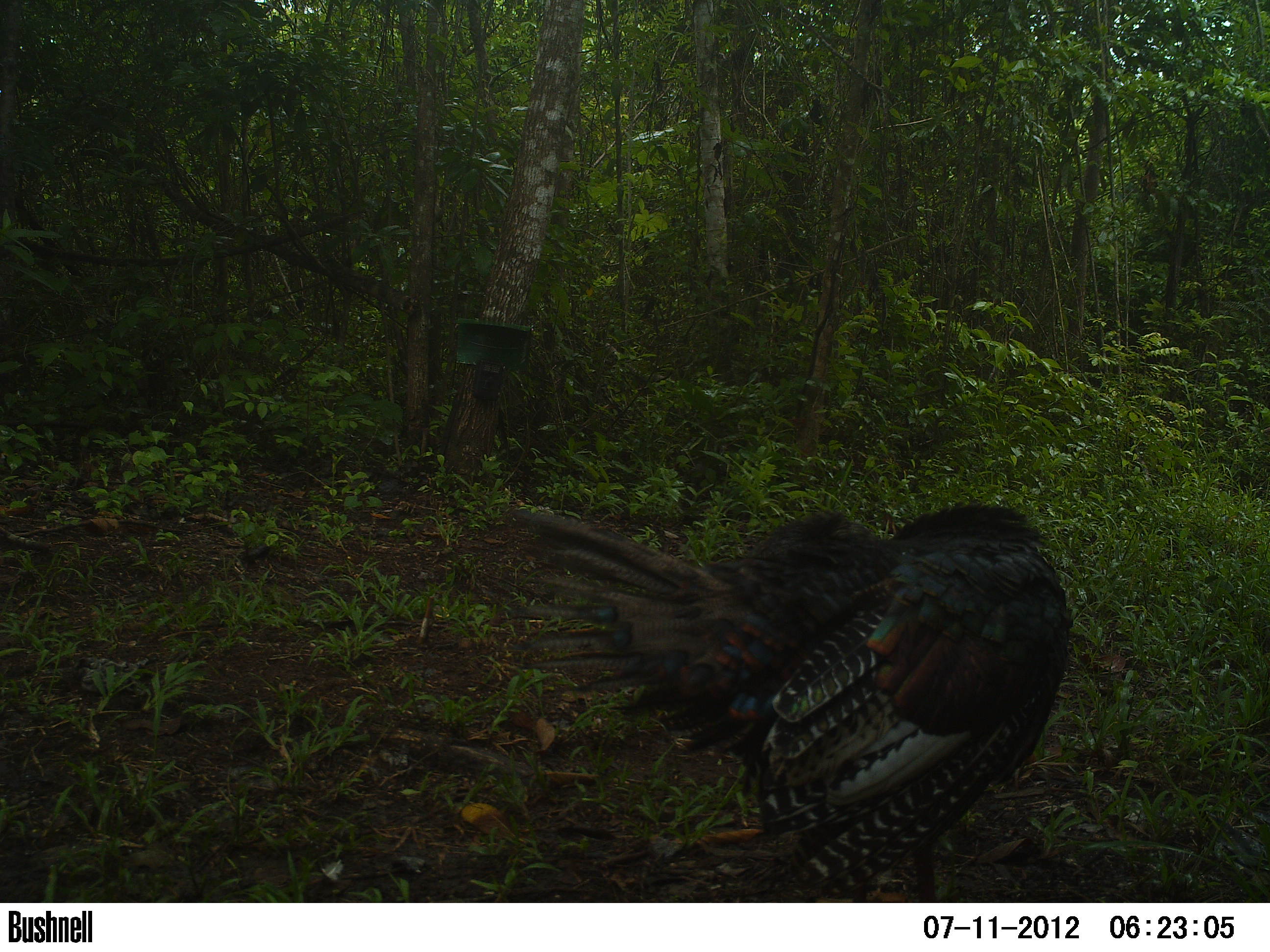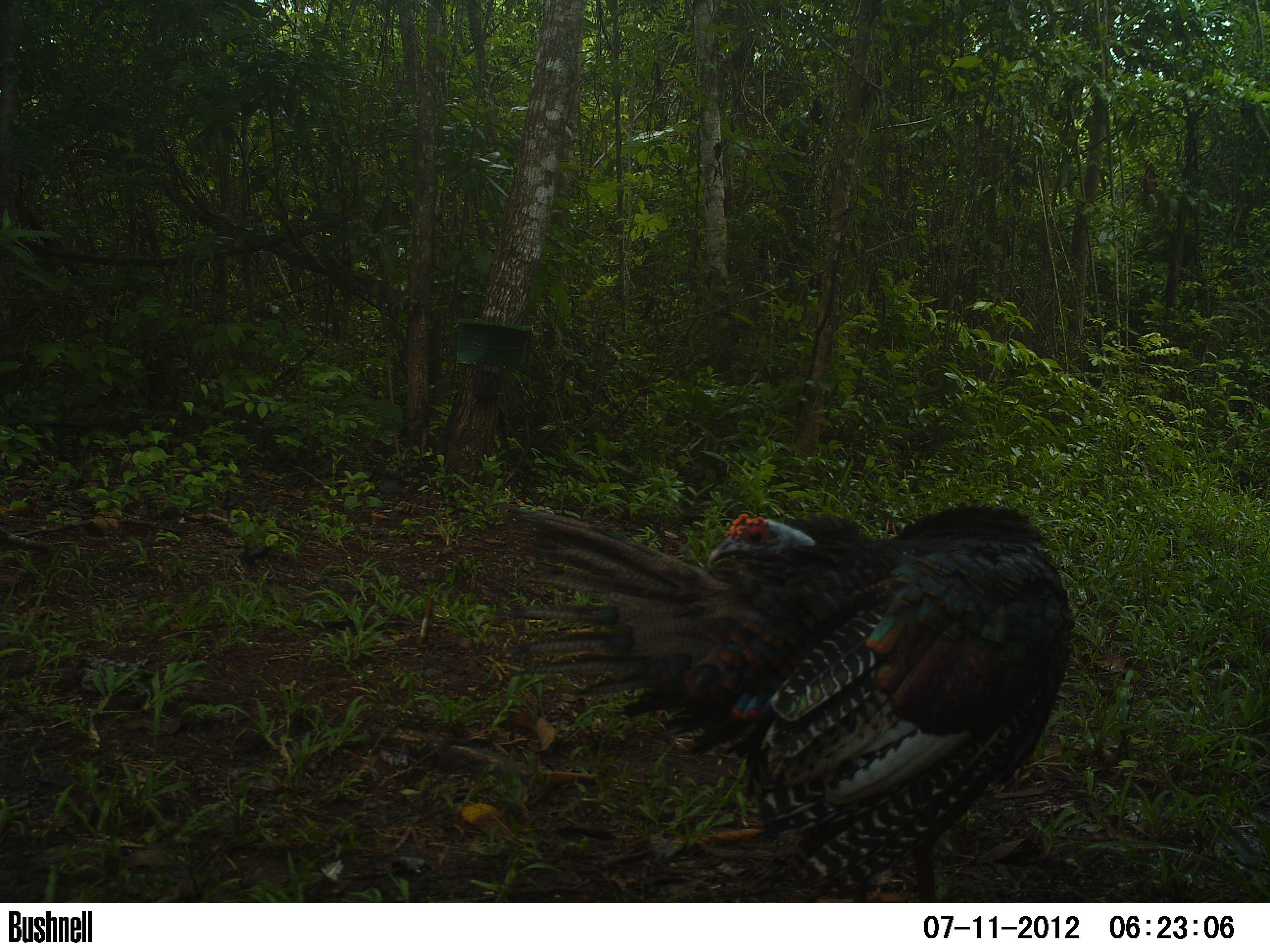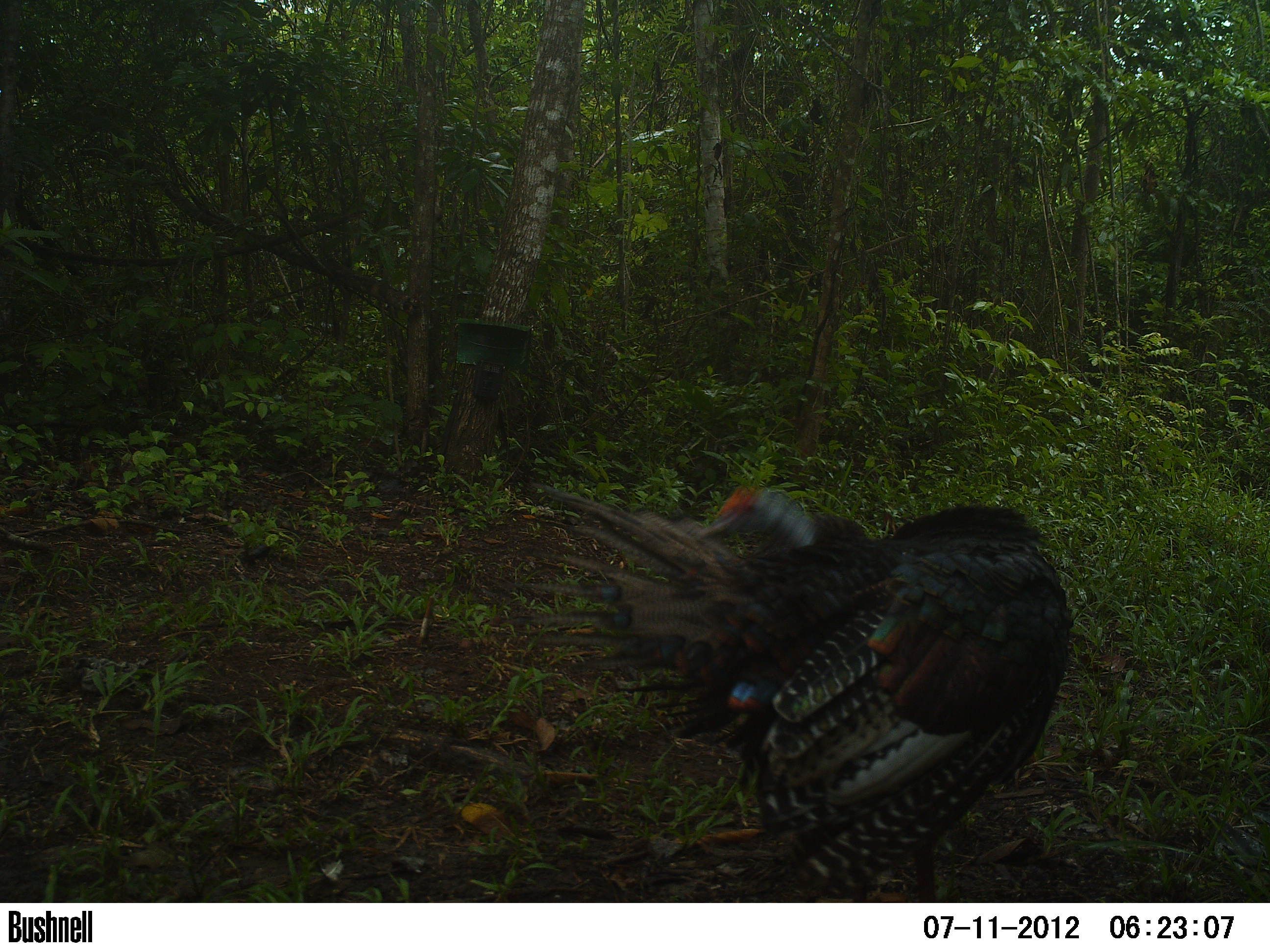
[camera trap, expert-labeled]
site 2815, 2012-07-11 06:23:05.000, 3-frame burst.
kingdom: Animalia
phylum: Chordata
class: Aves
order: Galliformes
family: Phasianidae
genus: Meleagris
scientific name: Meleagris ocellata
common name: ocellated turkey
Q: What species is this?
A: Meleagris ocellata (ocellated turkey).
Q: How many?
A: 2.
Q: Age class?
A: Adult.